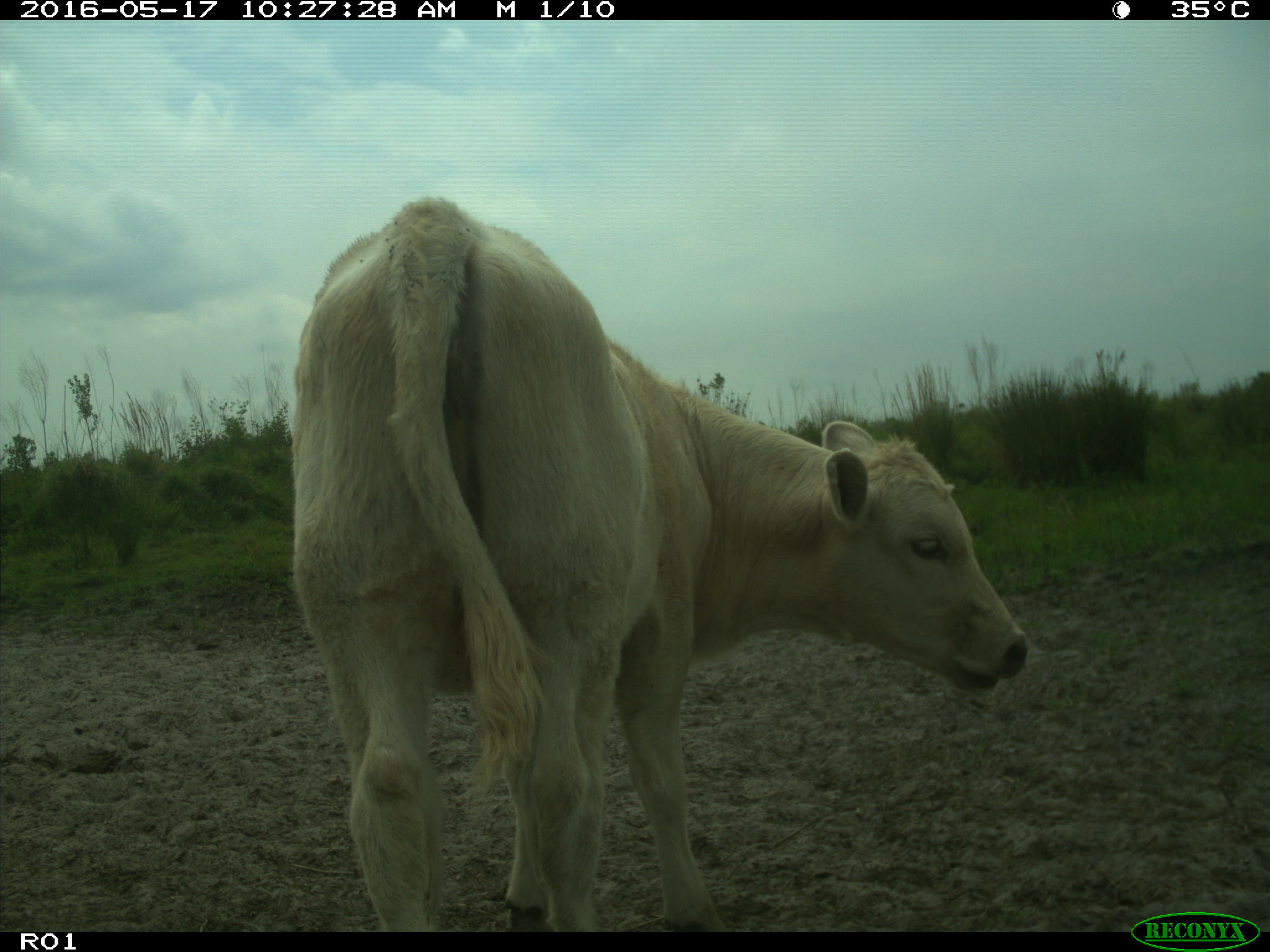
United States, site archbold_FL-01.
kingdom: Animalia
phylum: Chordata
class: Mammalia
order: Artiodactyla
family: Bovidae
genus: Bos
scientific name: Bos taurus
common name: domestic cow